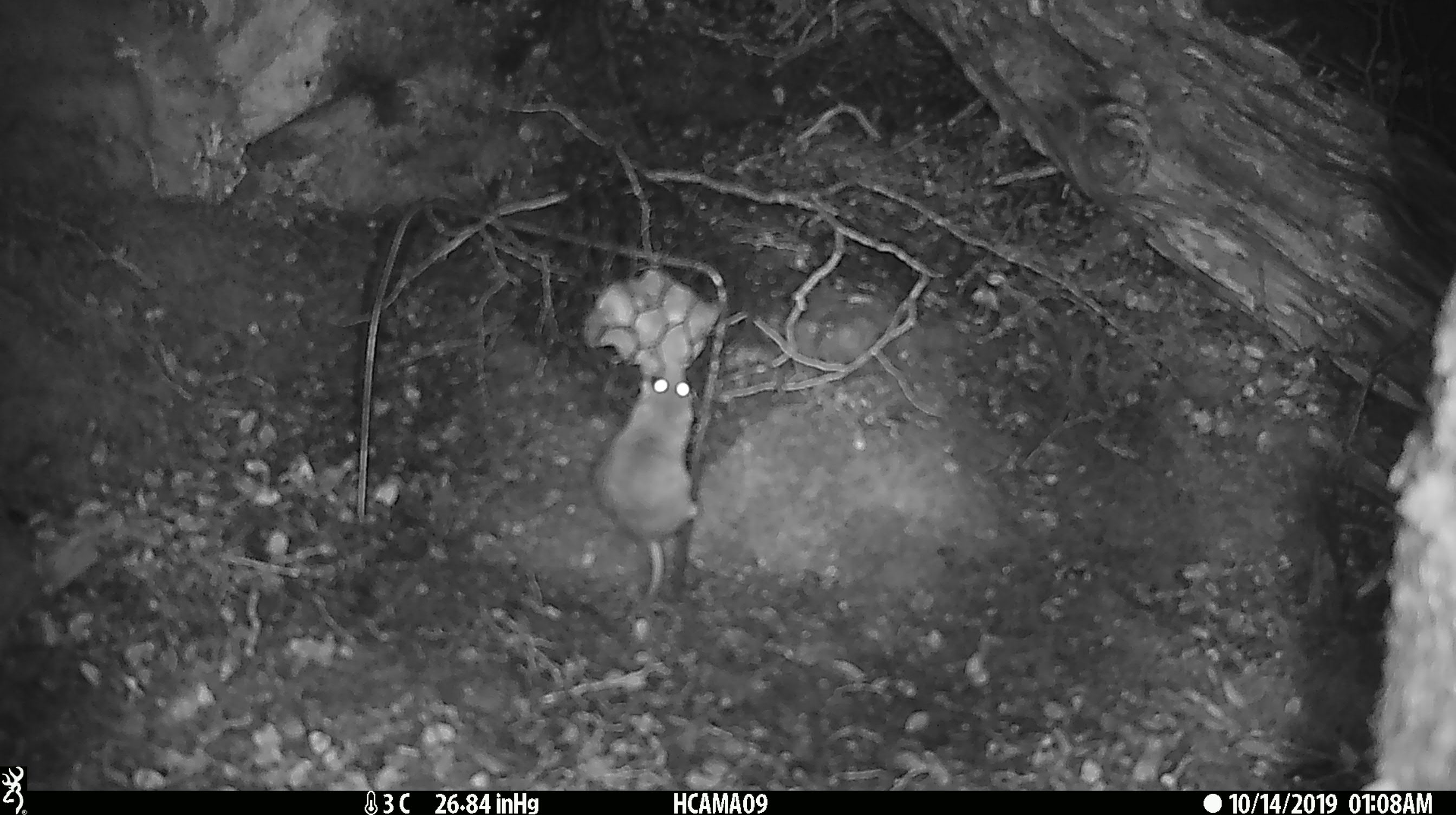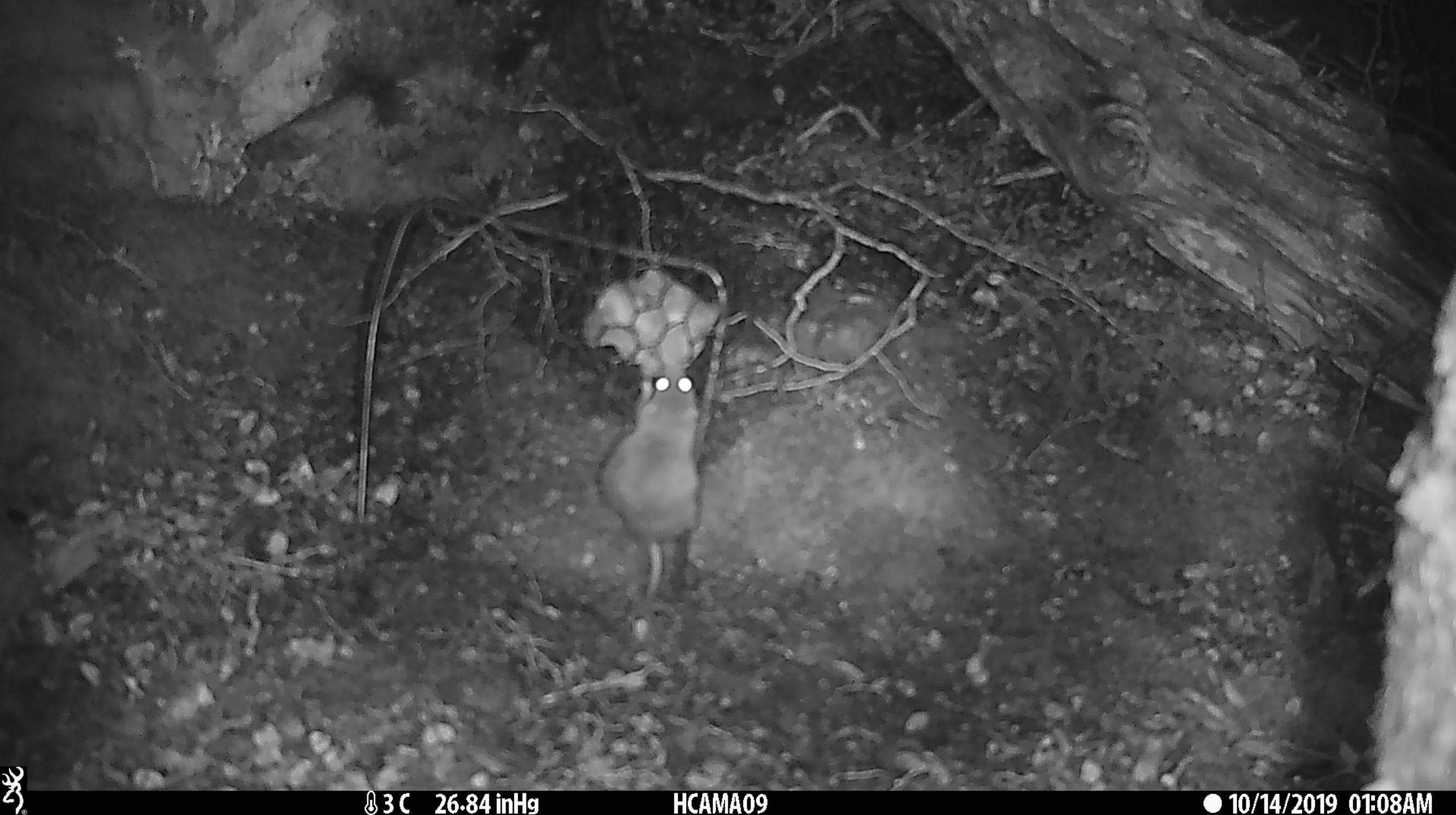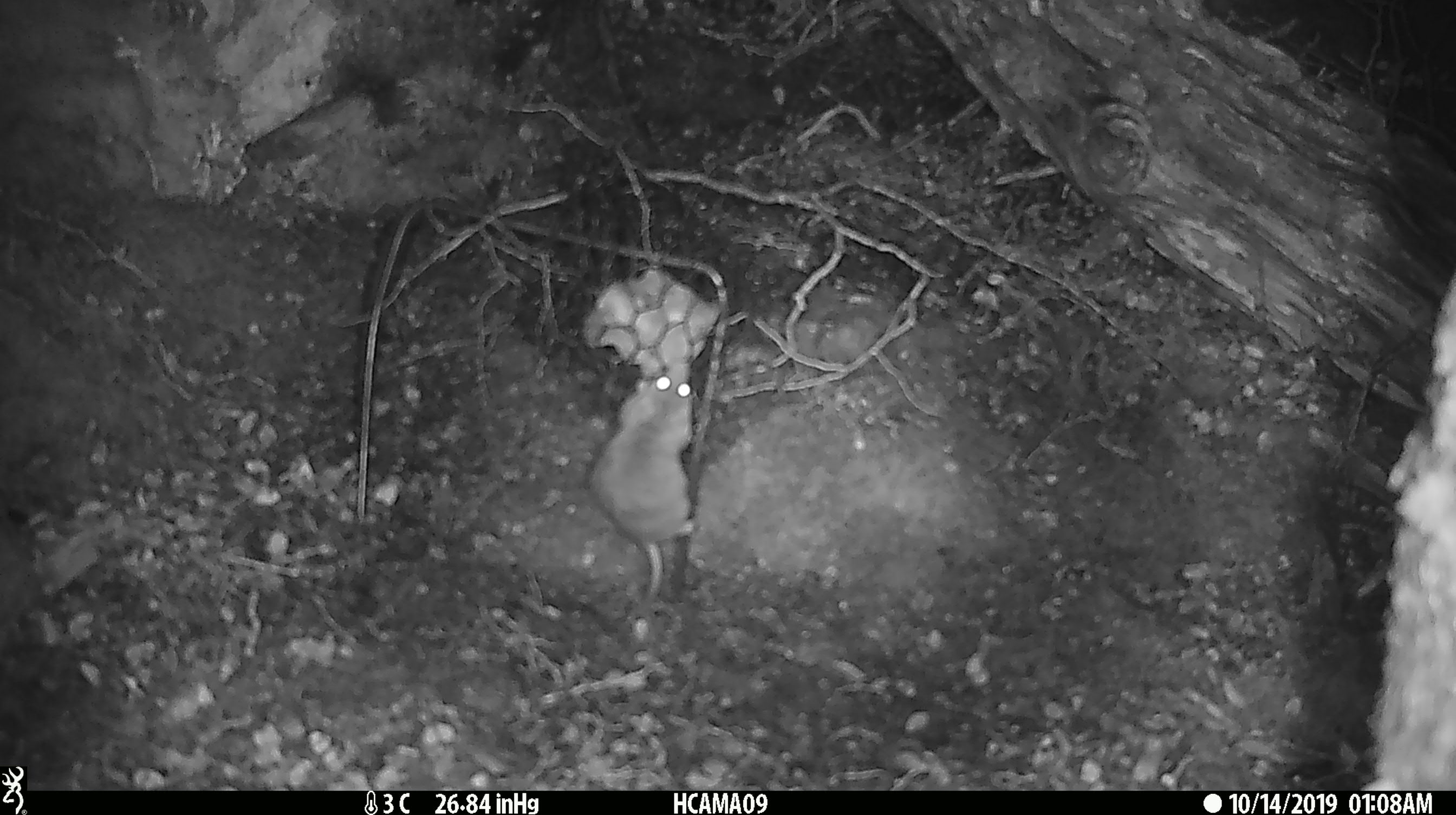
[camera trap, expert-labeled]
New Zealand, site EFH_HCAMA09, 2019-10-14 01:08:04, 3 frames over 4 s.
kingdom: Animalia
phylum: Chordata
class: Mammalia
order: Rodentia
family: Muridae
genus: Mus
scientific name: Mus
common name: mouse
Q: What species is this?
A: Mouse (Mus).